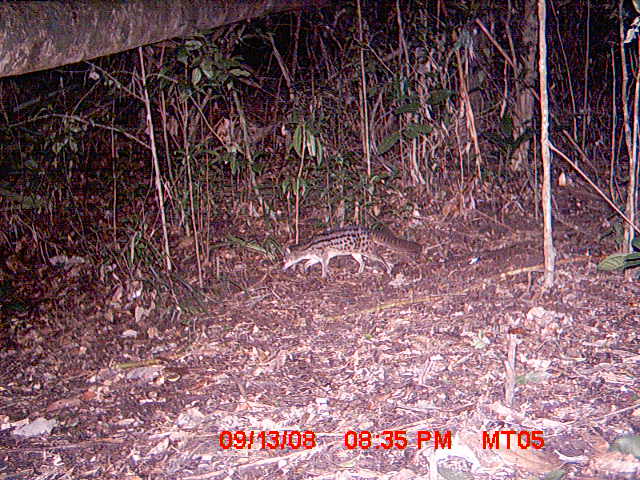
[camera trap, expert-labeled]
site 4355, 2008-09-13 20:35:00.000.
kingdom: Animalia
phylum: Chordata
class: Aves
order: Cuculiformes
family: Cuculidae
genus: Coua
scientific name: Coua serriana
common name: red-breasted coua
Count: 1.